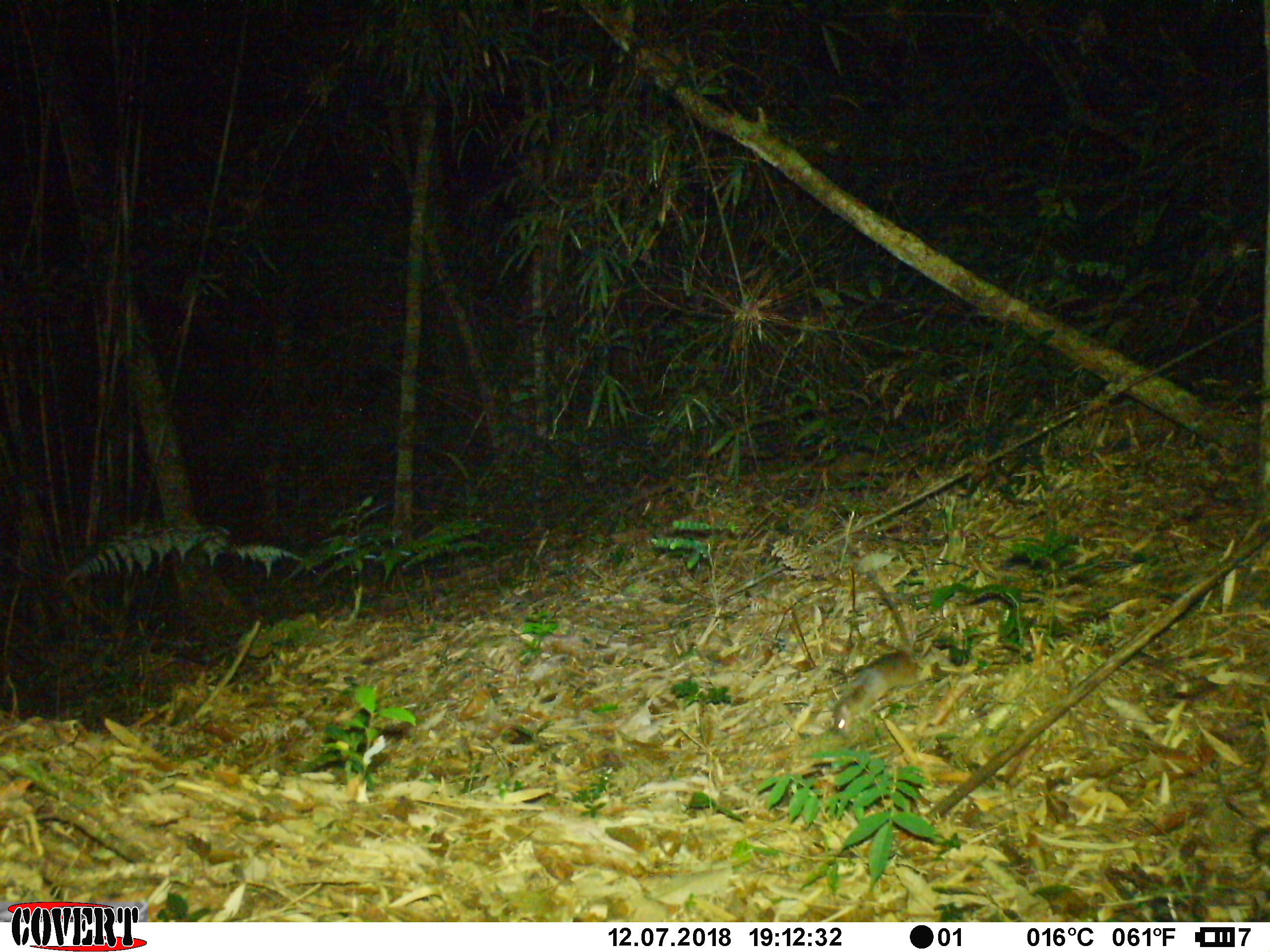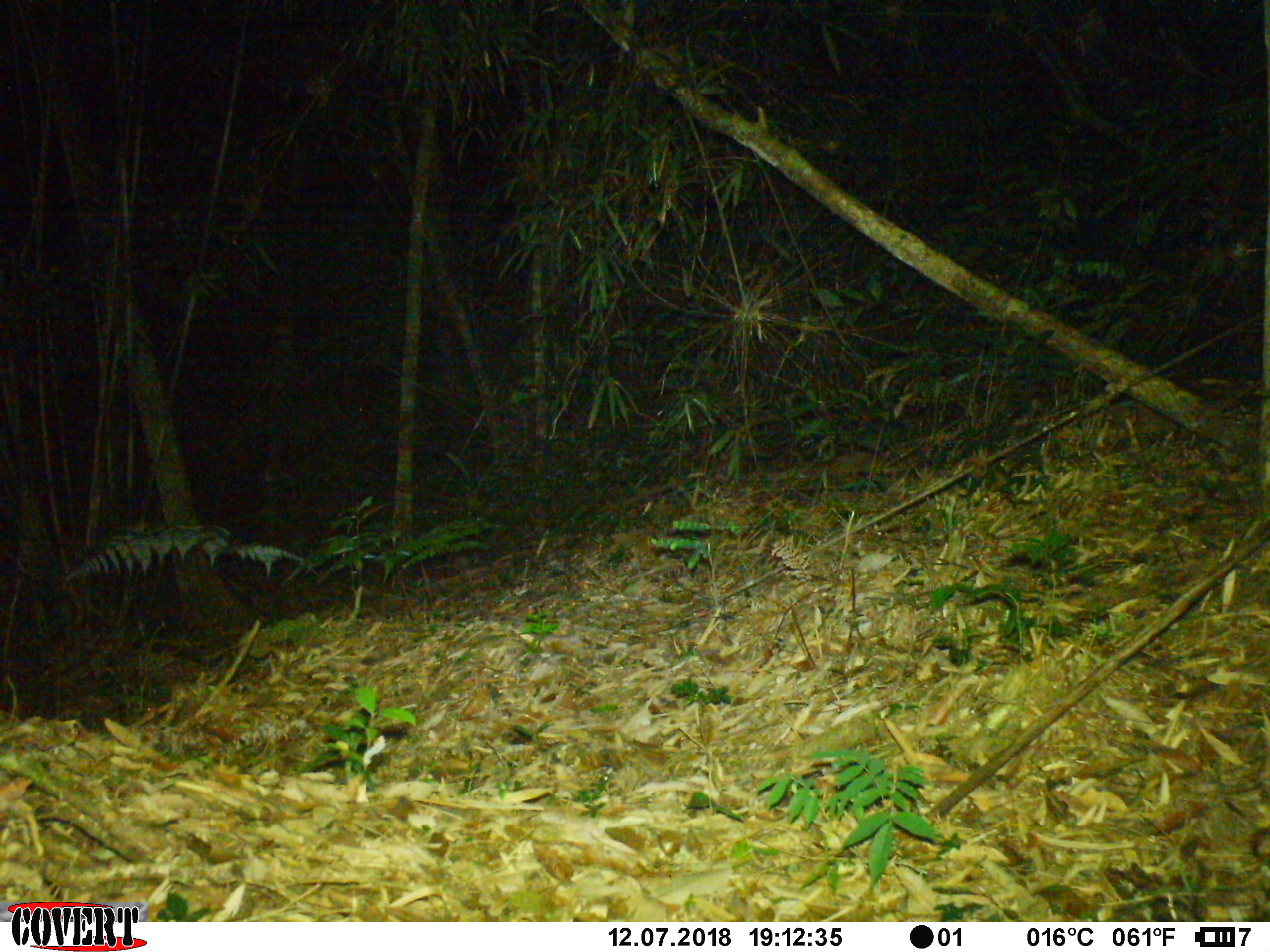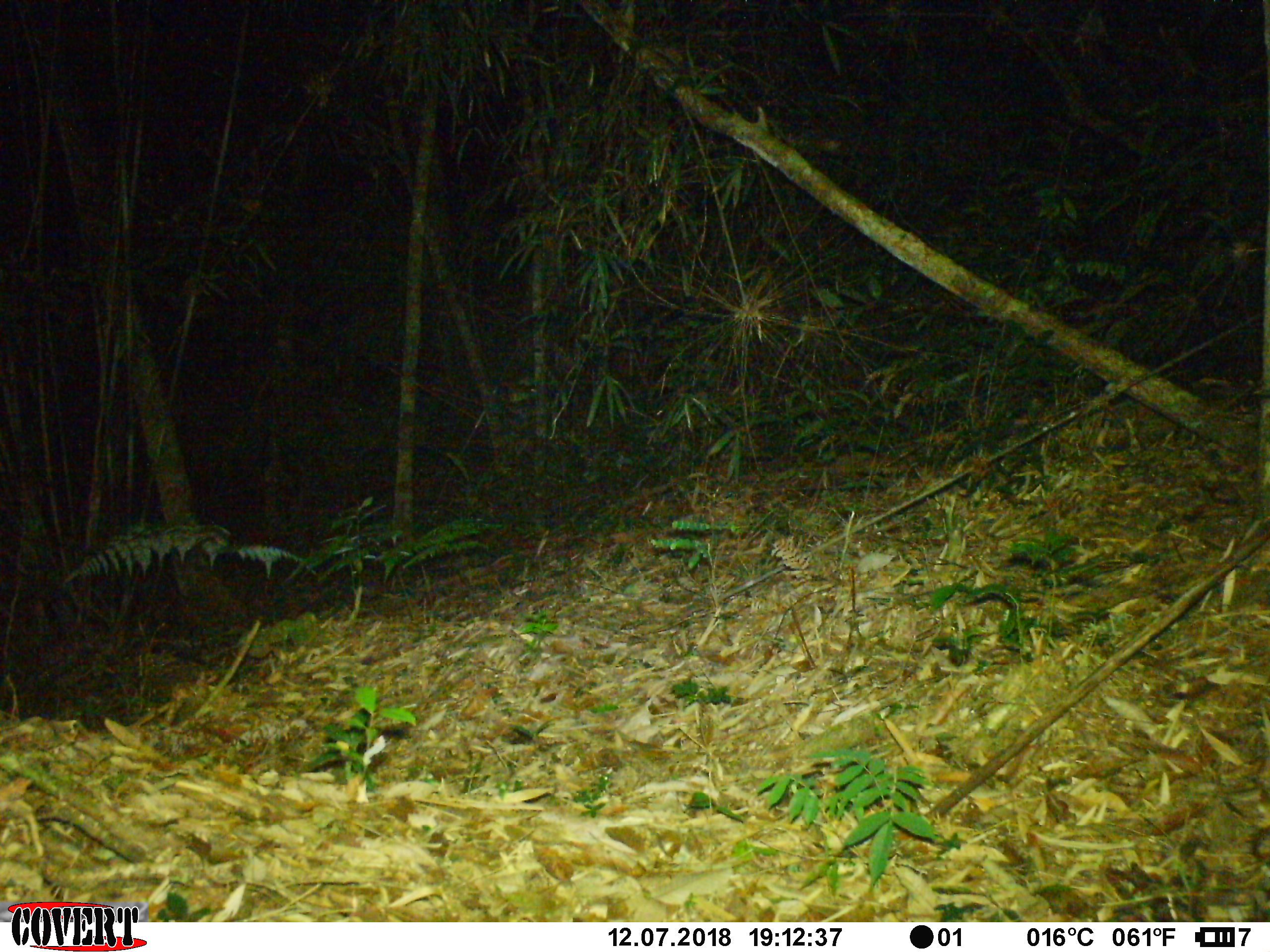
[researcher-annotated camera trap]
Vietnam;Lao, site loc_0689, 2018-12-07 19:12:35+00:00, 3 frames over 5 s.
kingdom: Animalia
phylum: Chordata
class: Mammalia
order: Rodentia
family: Muridae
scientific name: Muridae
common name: old-world mice and rats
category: unidentified murid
Unidentified murid (old-world mice and rats) (Muridae). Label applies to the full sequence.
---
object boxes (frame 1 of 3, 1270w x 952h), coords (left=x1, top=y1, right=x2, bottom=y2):
unidentified murid: (left=833, top=582, right=919, bottom=734)